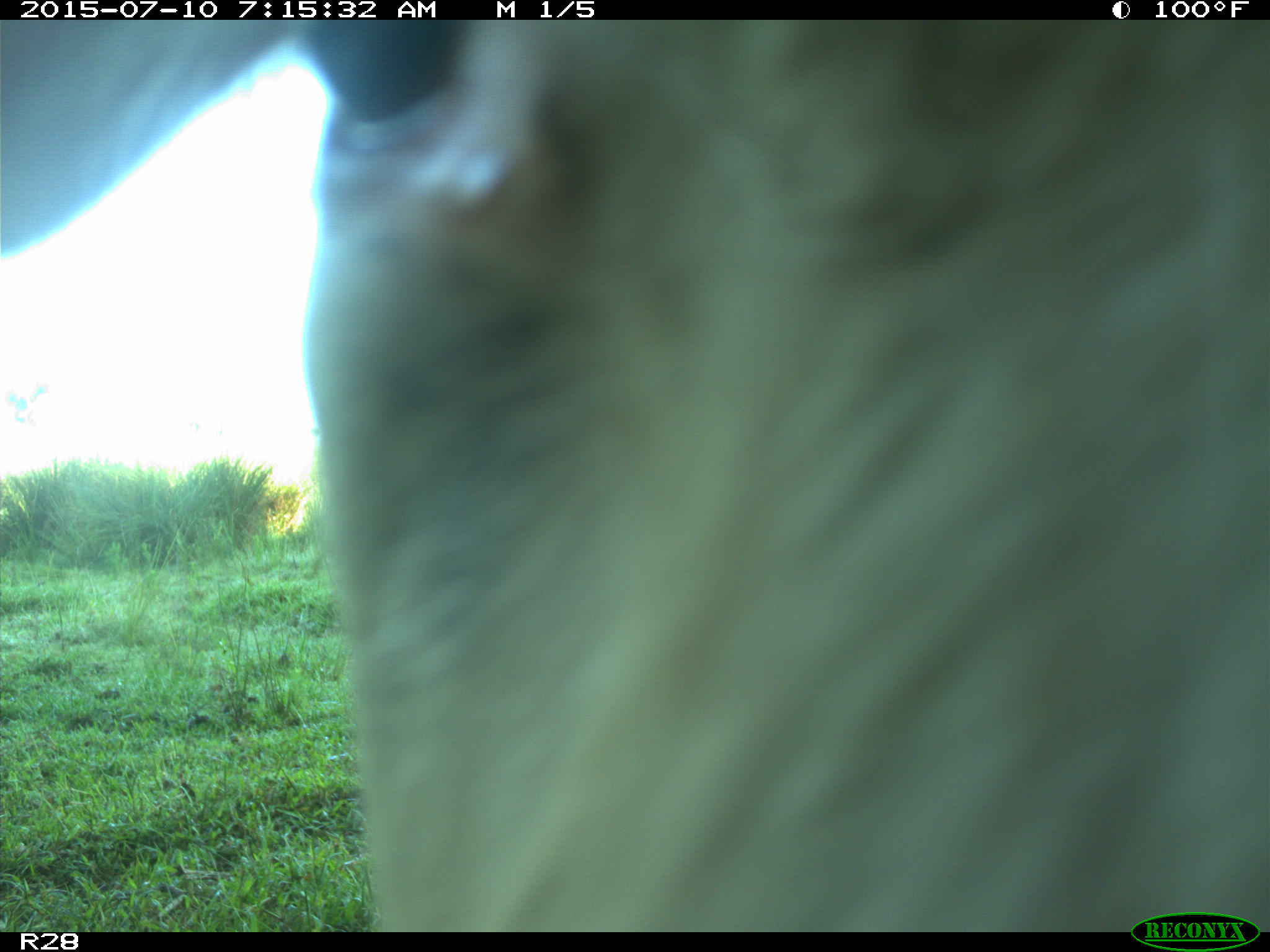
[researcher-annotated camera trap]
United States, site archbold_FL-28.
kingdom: Animalia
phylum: Chordata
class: Mammalia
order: Artiodactyla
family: Bovidae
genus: Bos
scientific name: Bos taurus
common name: domestic cow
Bos taurus (domestic cow).